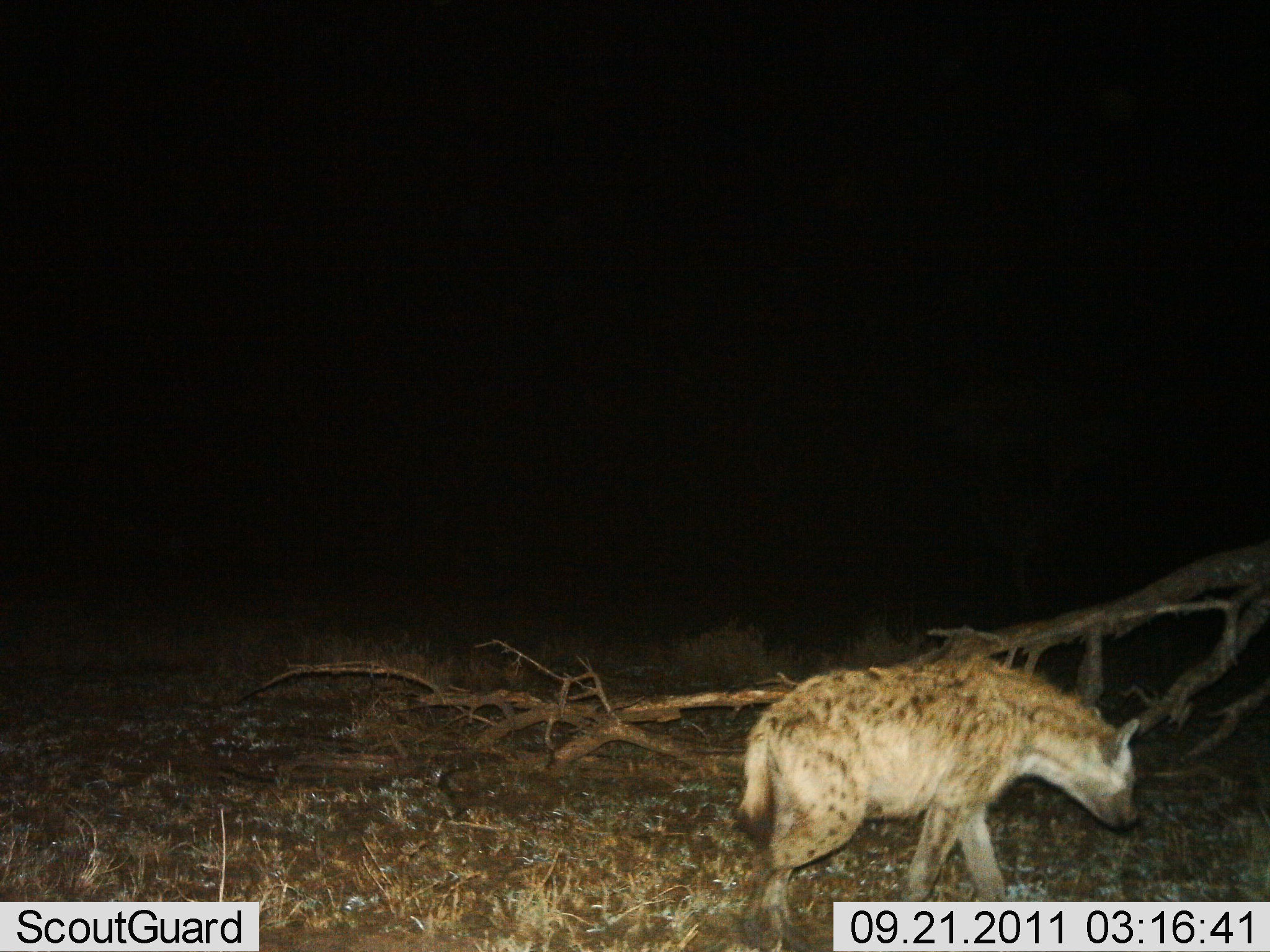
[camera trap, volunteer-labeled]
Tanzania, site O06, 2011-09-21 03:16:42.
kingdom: Animalia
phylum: Chordata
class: Mammalia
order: Carnivora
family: Hyaenidae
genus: Crocuta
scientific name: Crocuta crocuta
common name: spotted hyena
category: hyenaspotted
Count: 1.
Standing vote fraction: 17%.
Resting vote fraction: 0%.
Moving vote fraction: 83%.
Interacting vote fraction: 0%.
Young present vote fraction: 0%.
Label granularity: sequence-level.